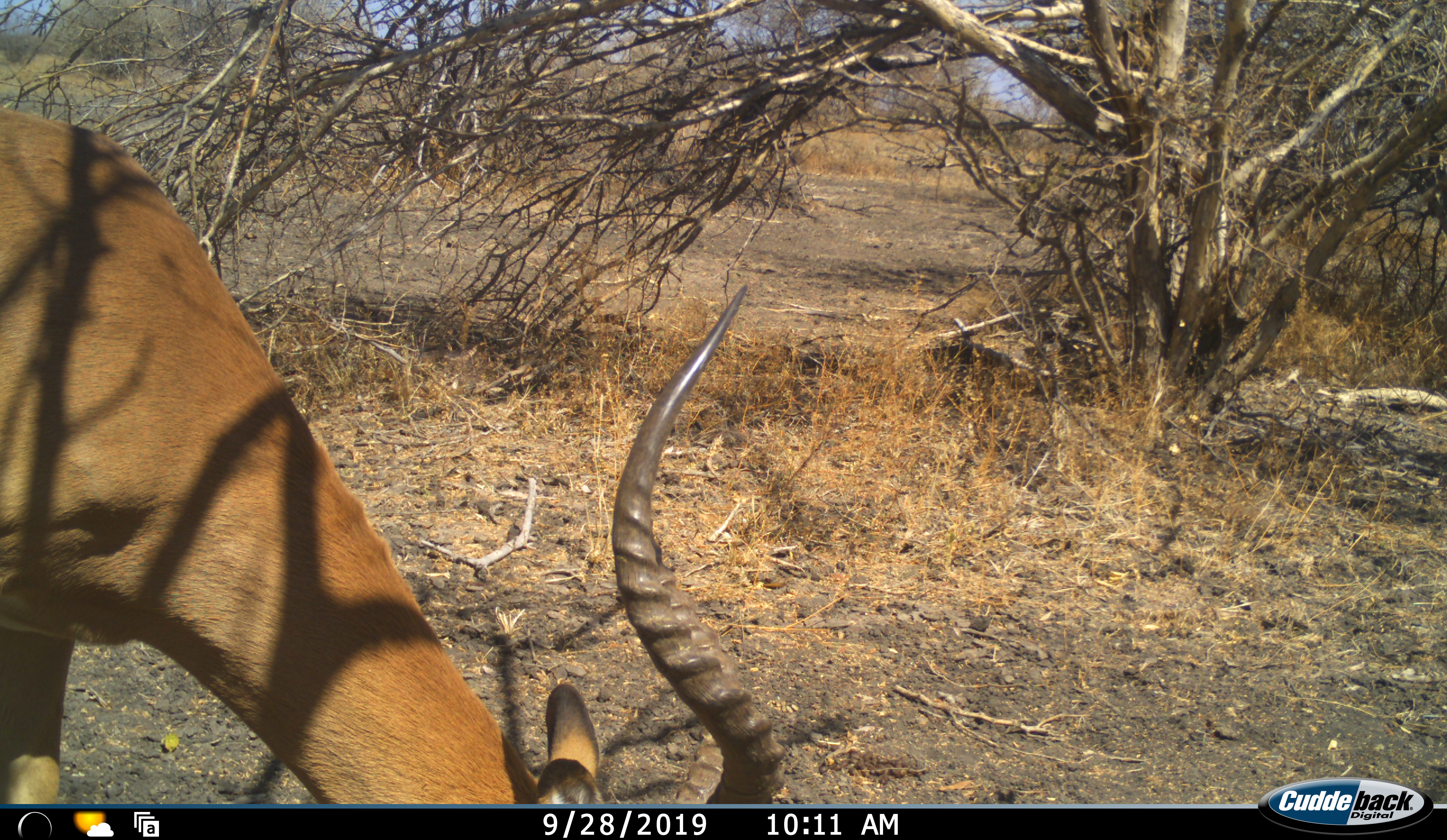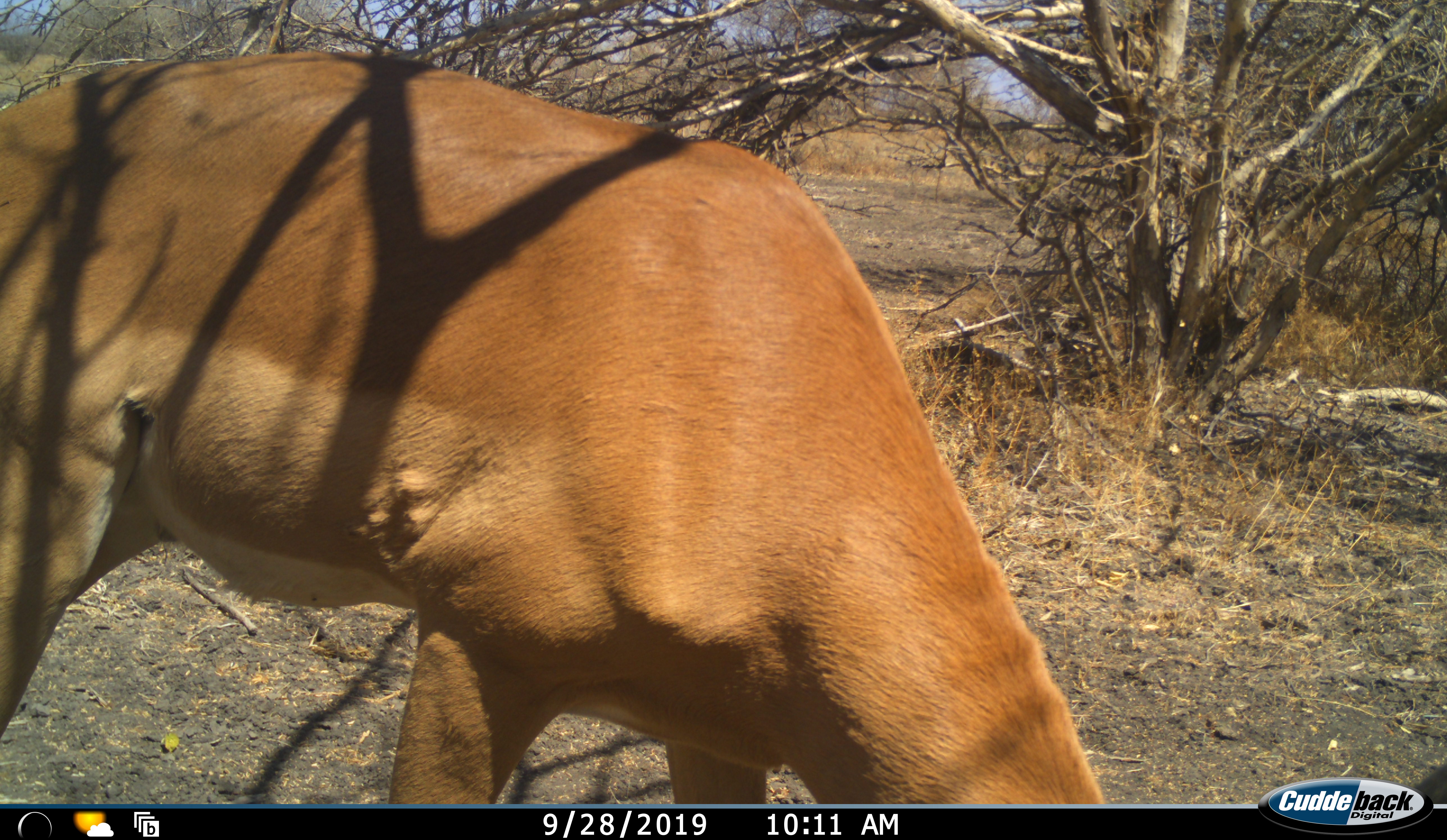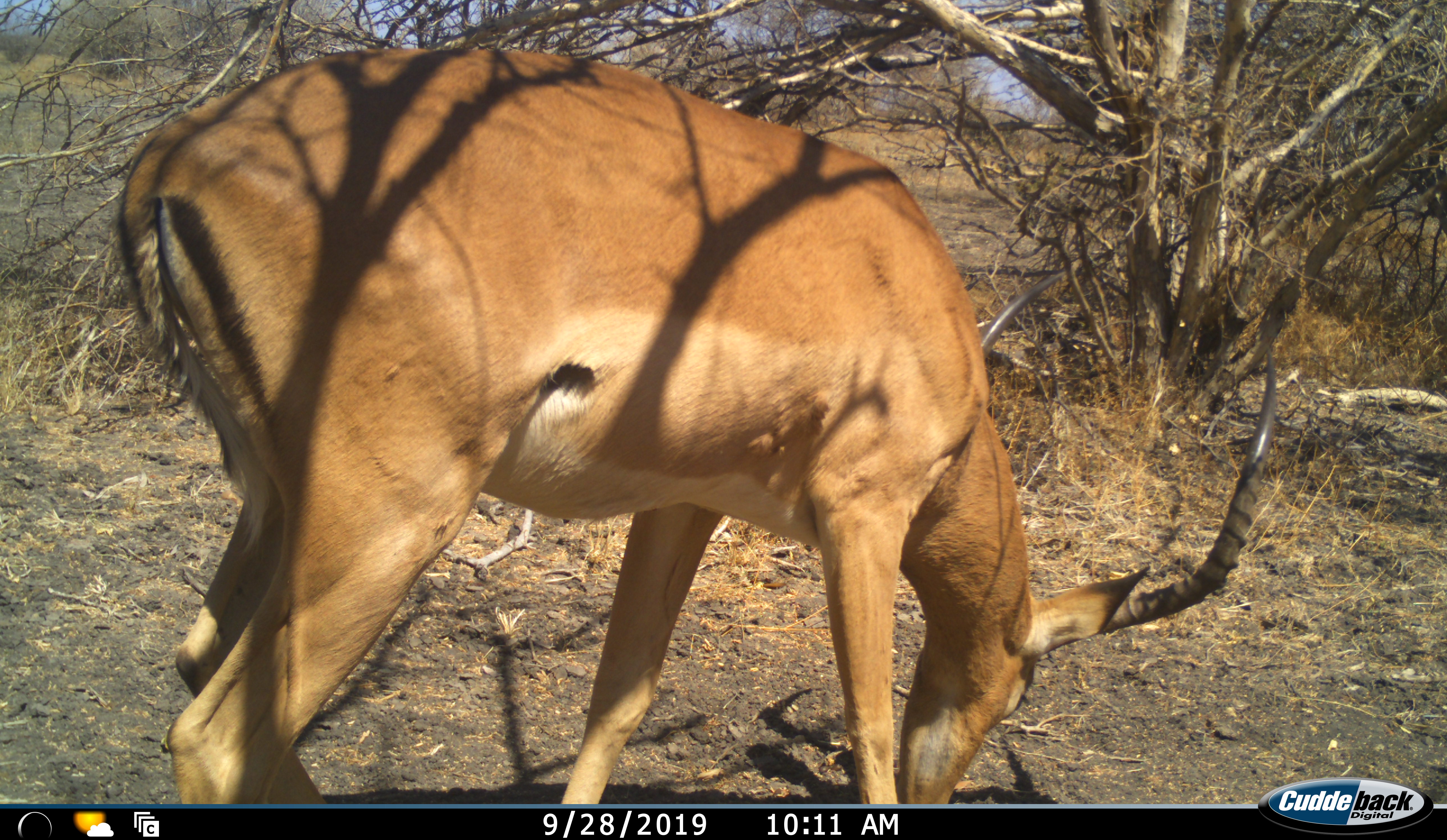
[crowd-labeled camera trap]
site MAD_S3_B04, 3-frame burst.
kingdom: Animalia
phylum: Chordata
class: Mammalia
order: Artiodactyla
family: Bovidae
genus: Aepyceros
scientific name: Aepyceros melampus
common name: impala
Impala (Aepyceros melampus), count 1. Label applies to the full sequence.